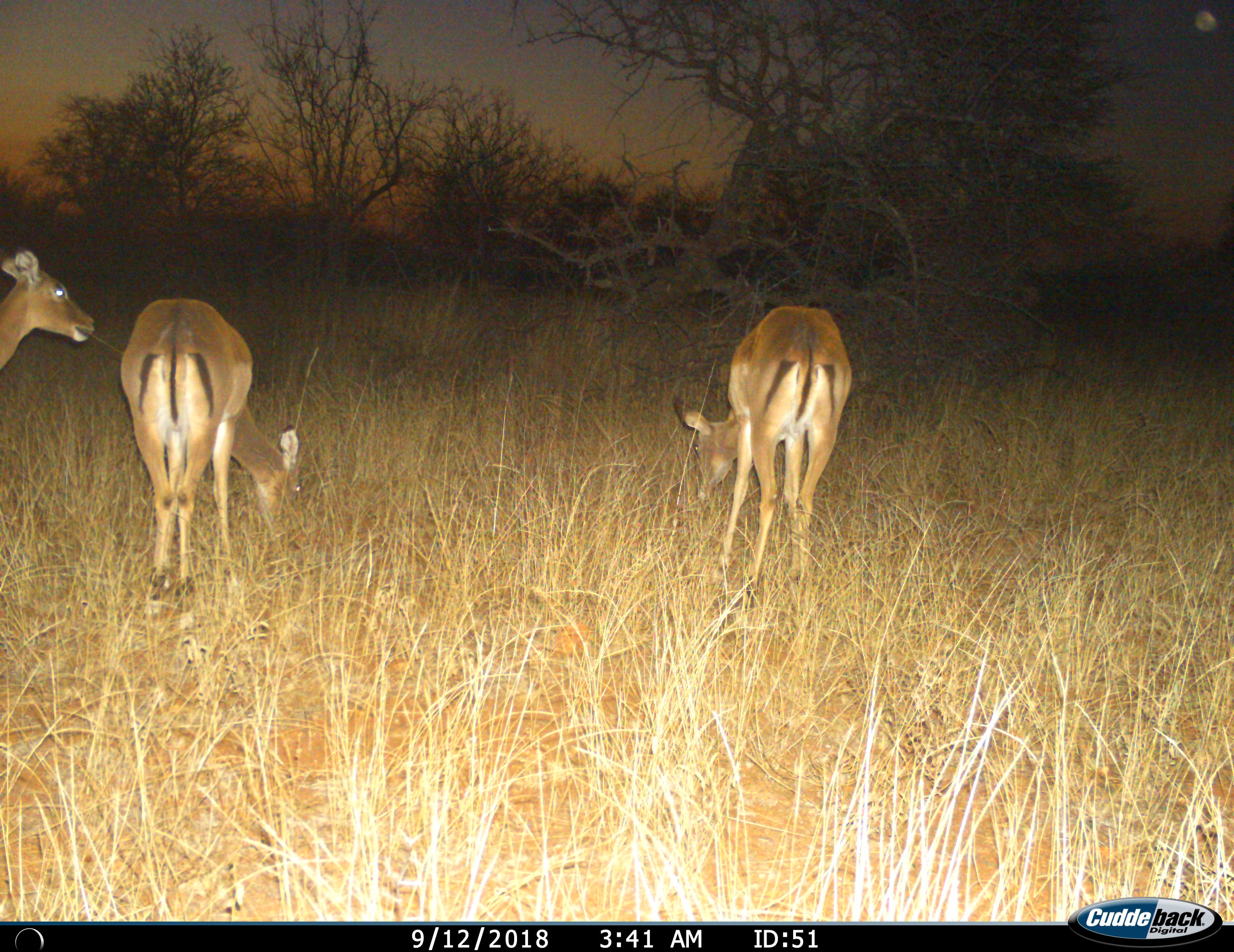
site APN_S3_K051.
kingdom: Animalia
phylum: Chordata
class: Mammalia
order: Artiodactyla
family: Bovidae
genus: Aepyceros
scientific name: Aepyceros melampus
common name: impala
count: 3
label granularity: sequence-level